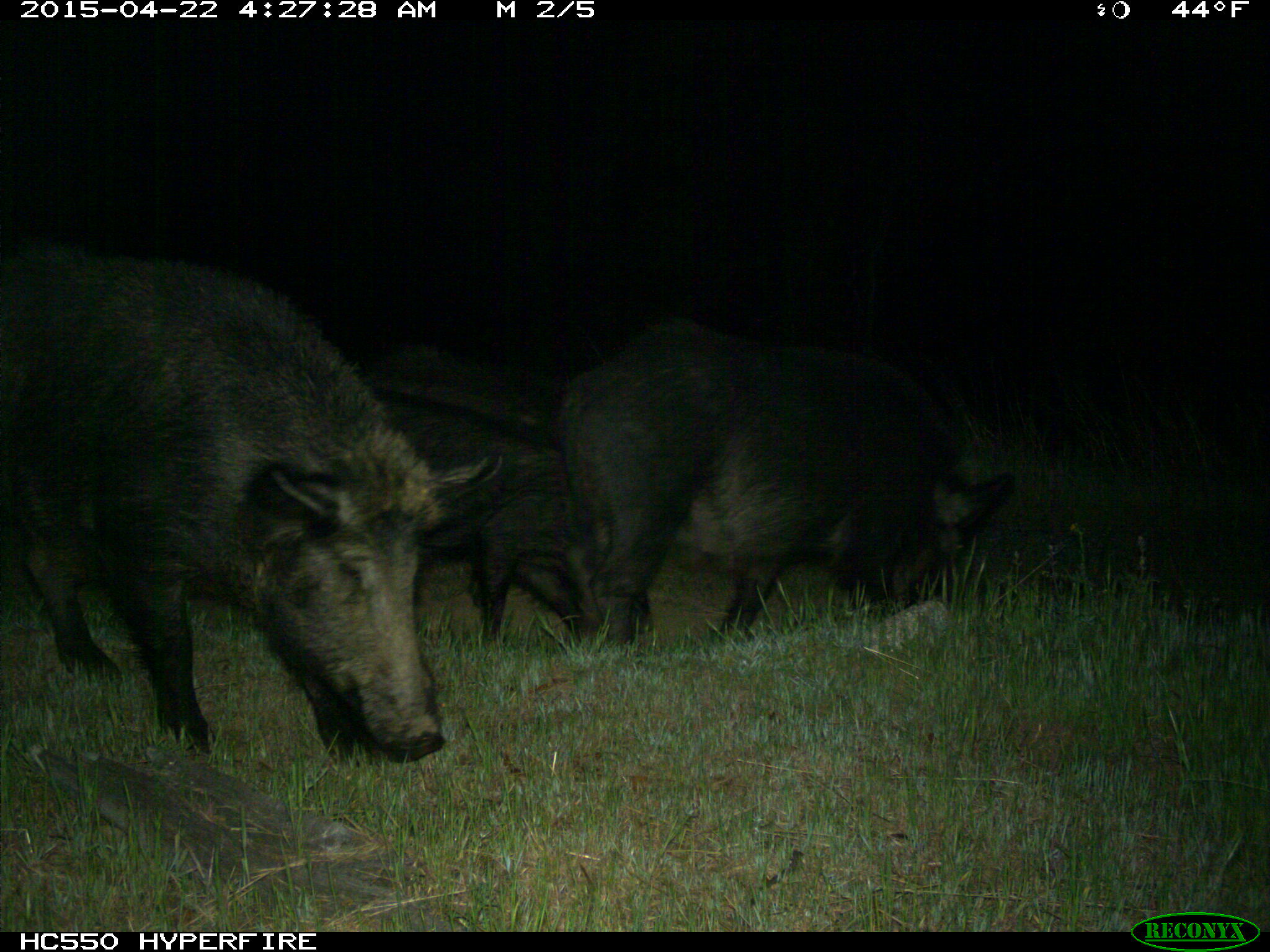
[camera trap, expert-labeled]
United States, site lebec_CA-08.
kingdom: Animalia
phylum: Chordata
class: Mammalia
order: Artiodactyla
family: Suidae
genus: Sus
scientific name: Sus scrofa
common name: wild boar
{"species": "Sus scrofa (wild boar)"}